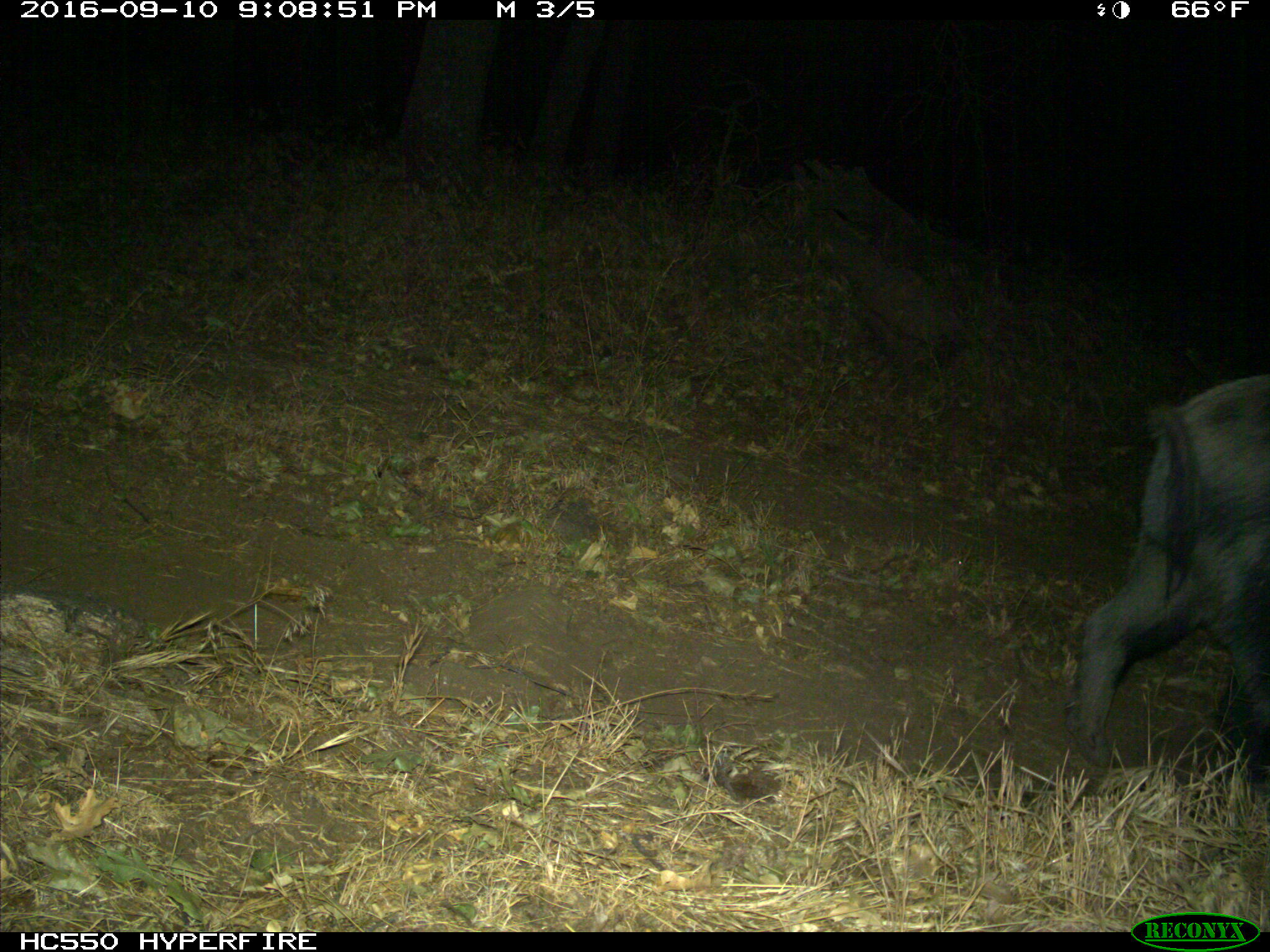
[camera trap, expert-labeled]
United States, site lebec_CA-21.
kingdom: Animalia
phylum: Chordata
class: Mammalia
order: Artiodactyla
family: Suidae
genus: Sus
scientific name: Sus scrofa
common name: wild boar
Sus scrofa (wild boar).